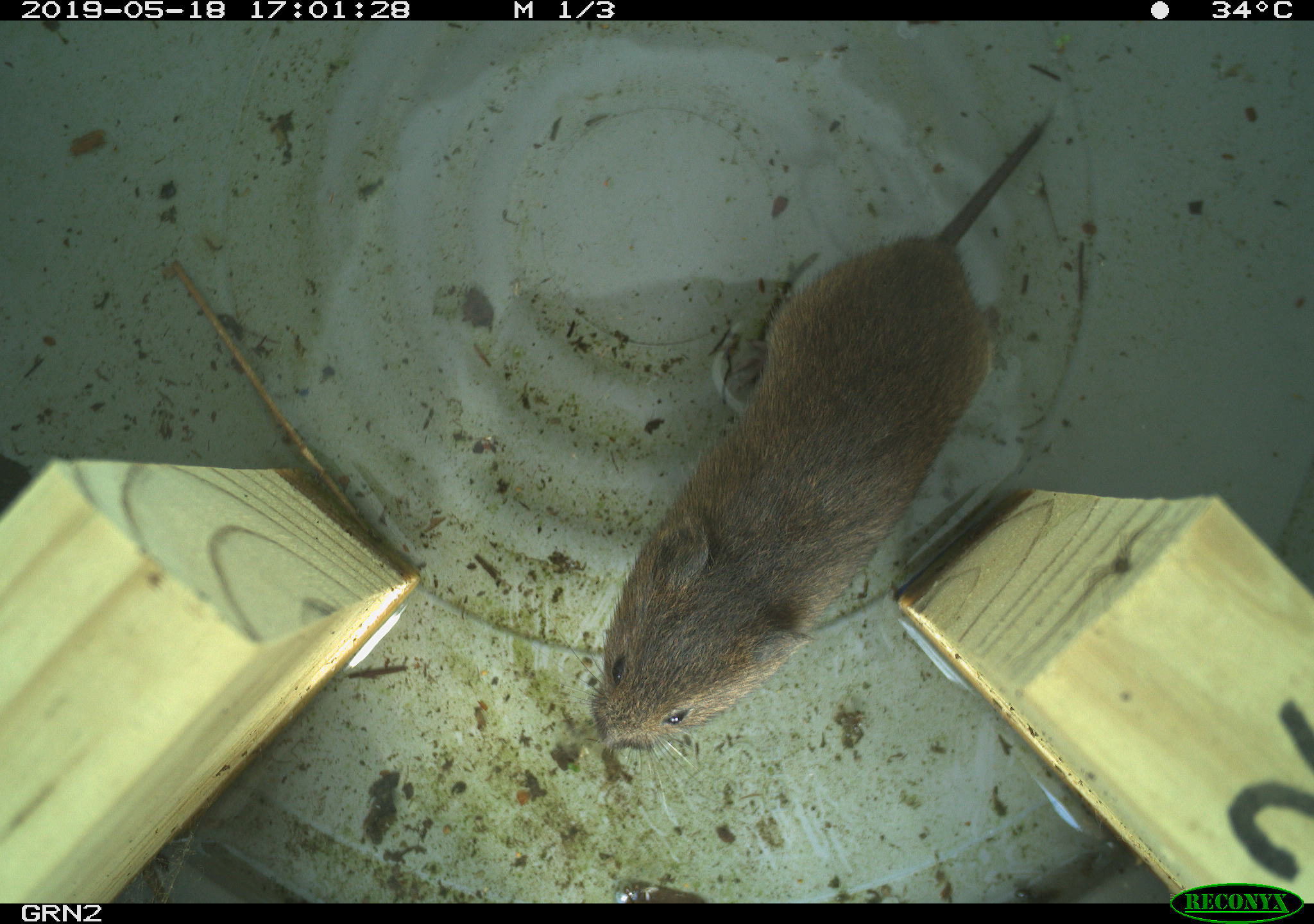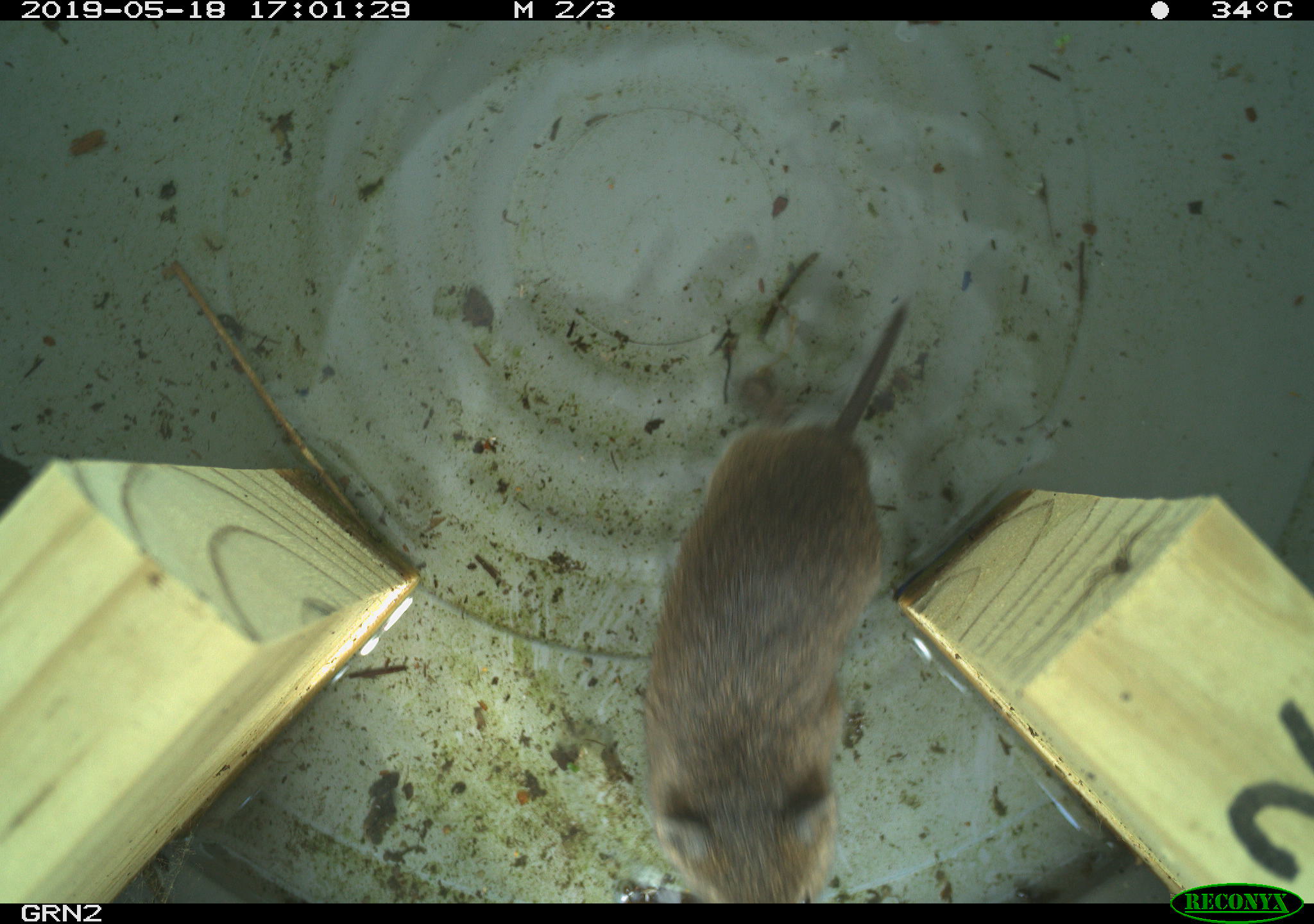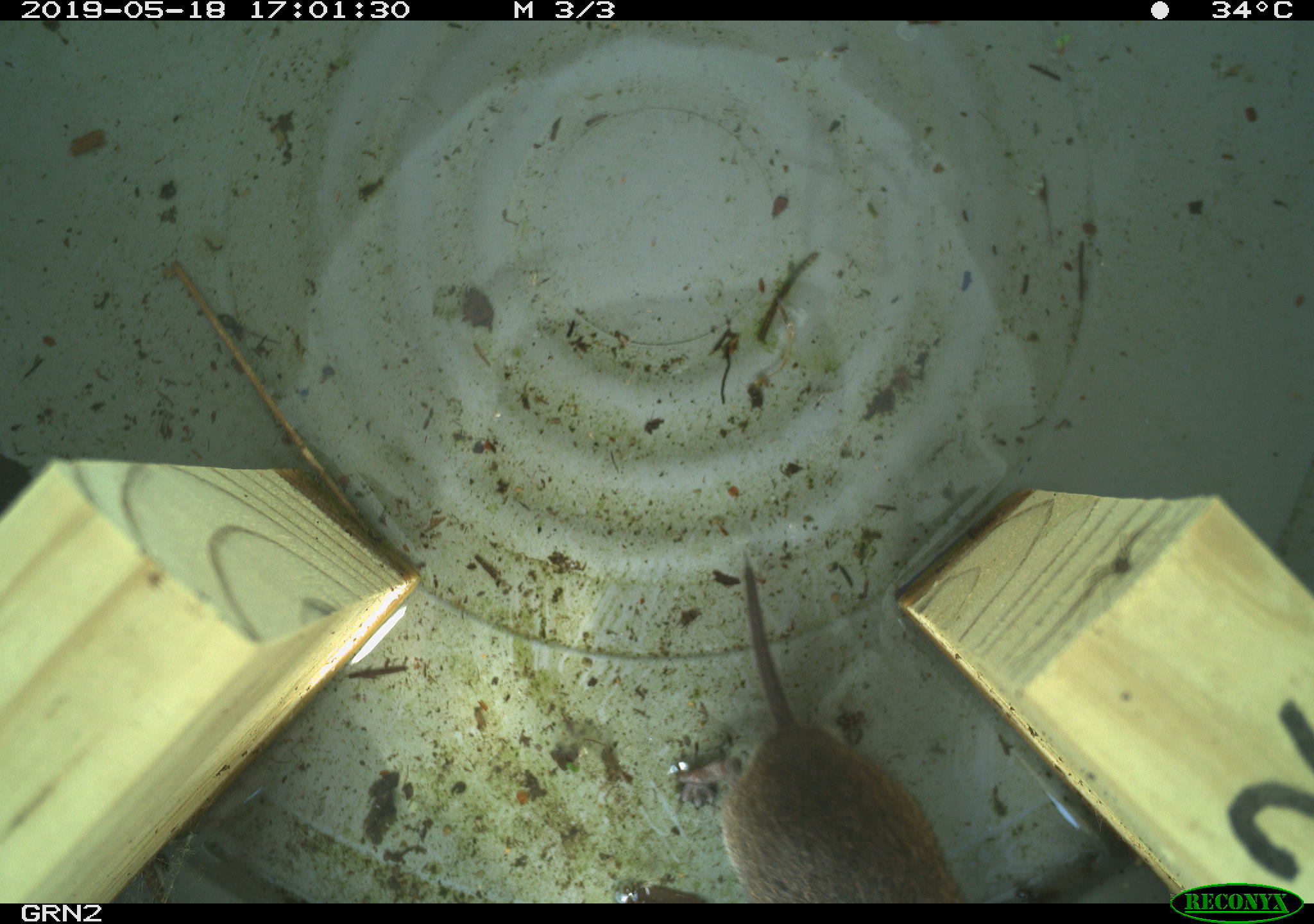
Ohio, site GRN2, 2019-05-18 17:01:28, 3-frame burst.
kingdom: Animalia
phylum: Chordata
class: Mammalia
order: Rodentia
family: Cricetidae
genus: Microtus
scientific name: Microtus pennsylvanicus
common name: meadow vole